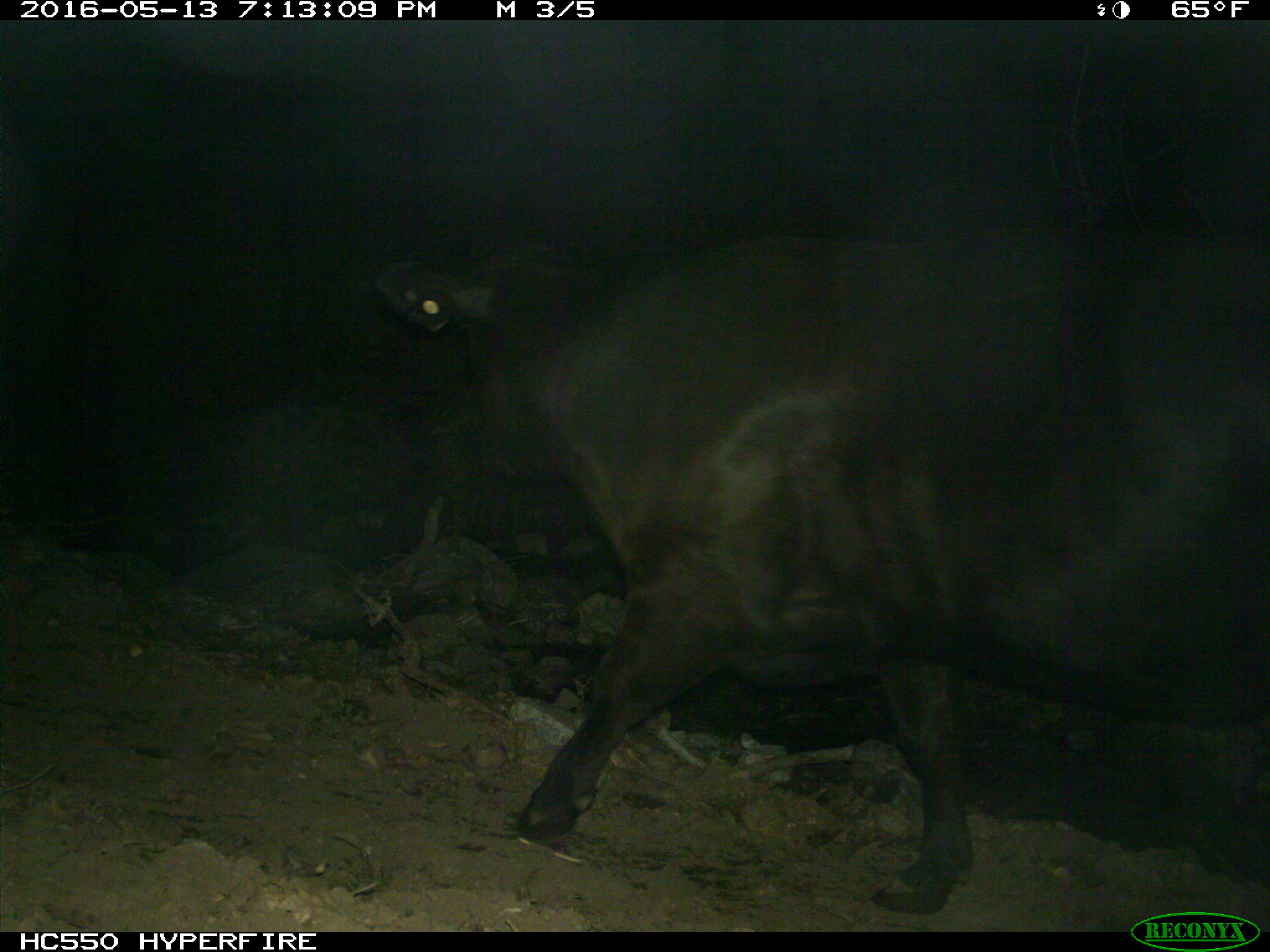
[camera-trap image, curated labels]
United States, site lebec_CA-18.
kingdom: Animalia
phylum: Chordata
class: Mammalia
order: Artiodactyla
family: Bovidae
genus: Bos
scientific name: Bos taurus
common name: domestic cow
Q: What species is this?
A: Bos taurus (domestic cow).